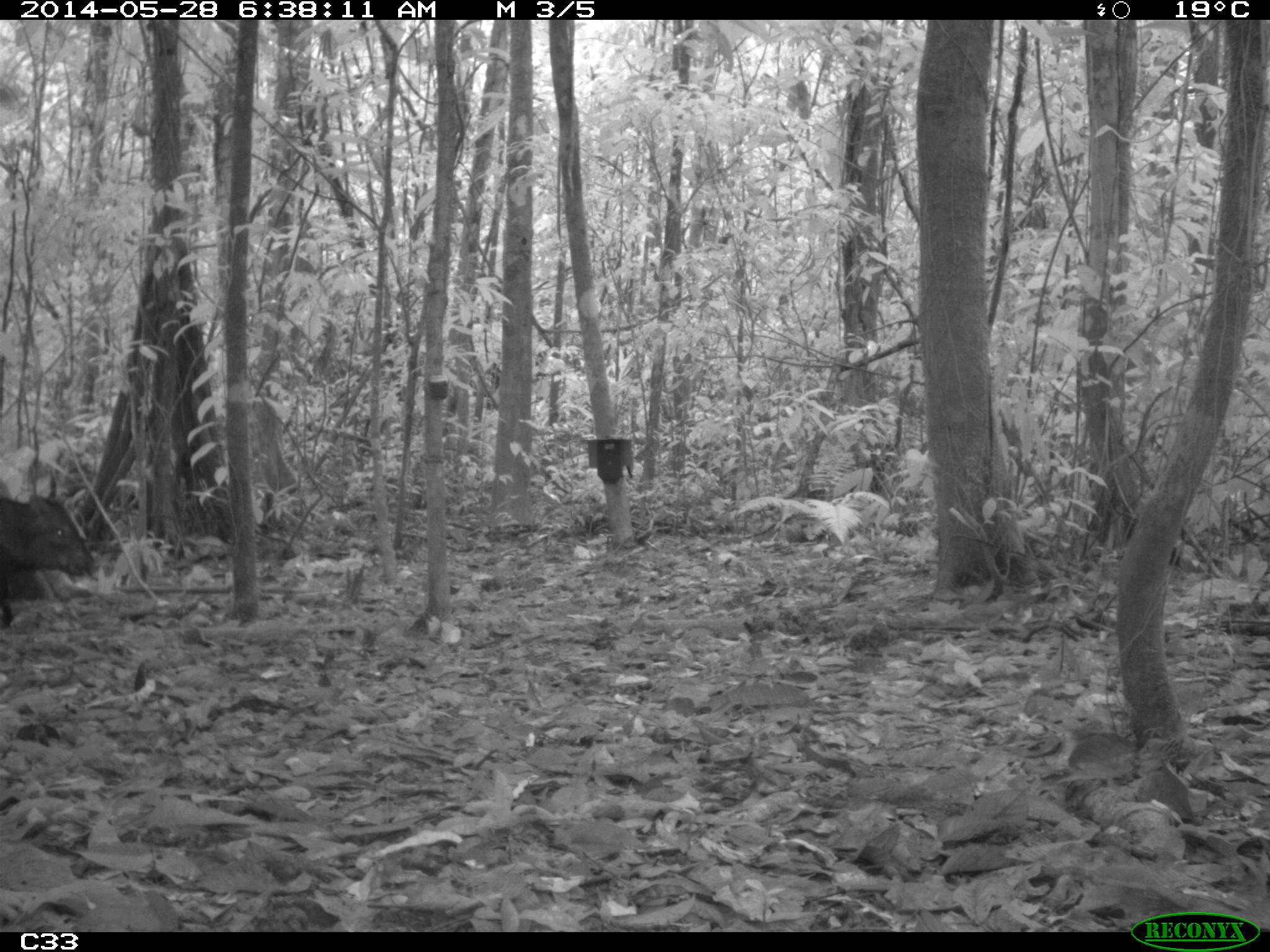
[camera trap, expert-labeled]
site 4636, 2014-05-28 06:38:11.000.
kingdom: Animalia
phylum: Chordata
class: Mammalia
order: Artiodactyla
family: Tayassuidae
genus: Pecari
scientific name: Pecari tajacu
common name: collared peccary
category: tayassu tajacu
Tayassu tajacu (collared peccary) (Pecari tajacu), count 2, age adult, sex male.